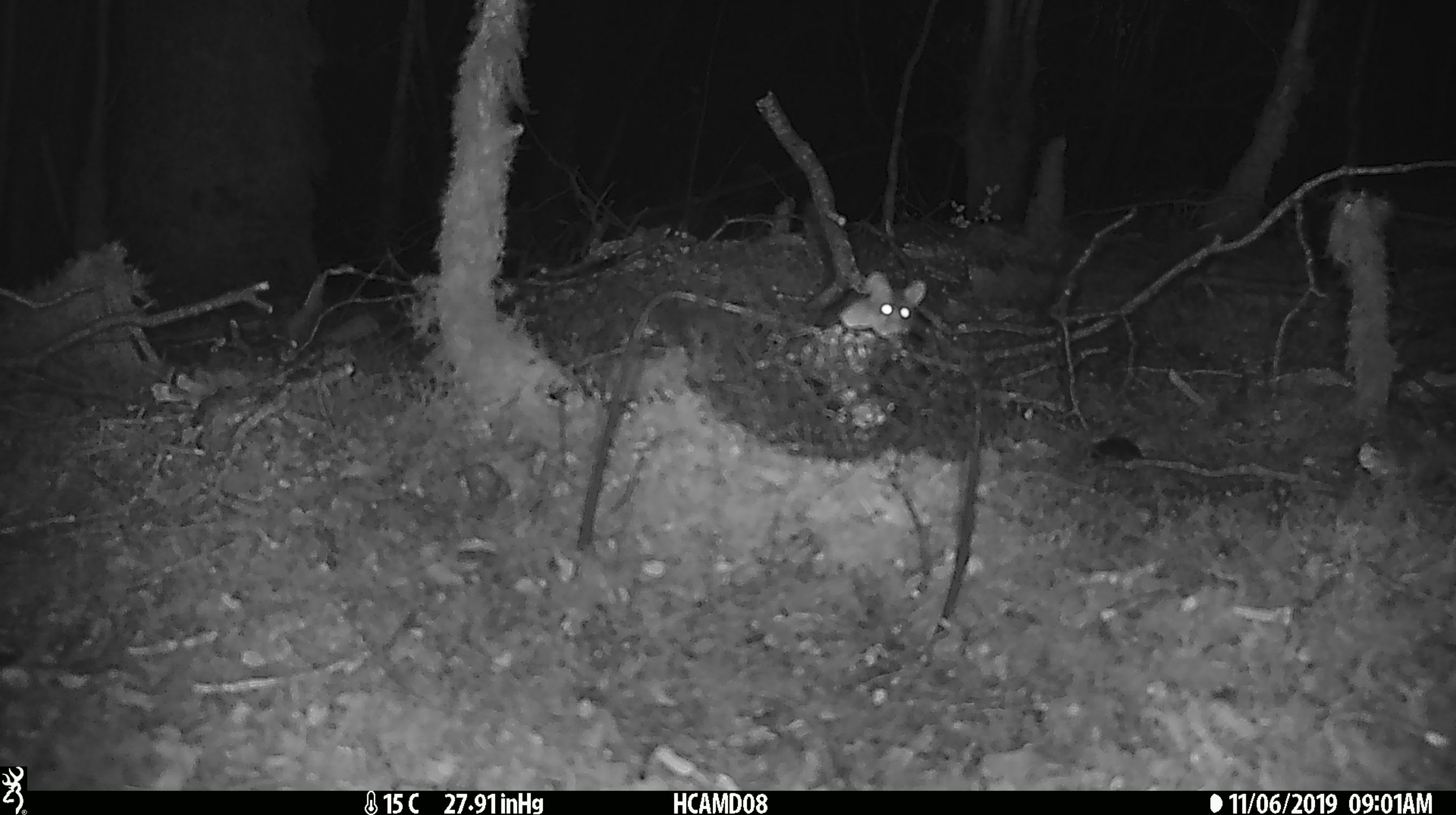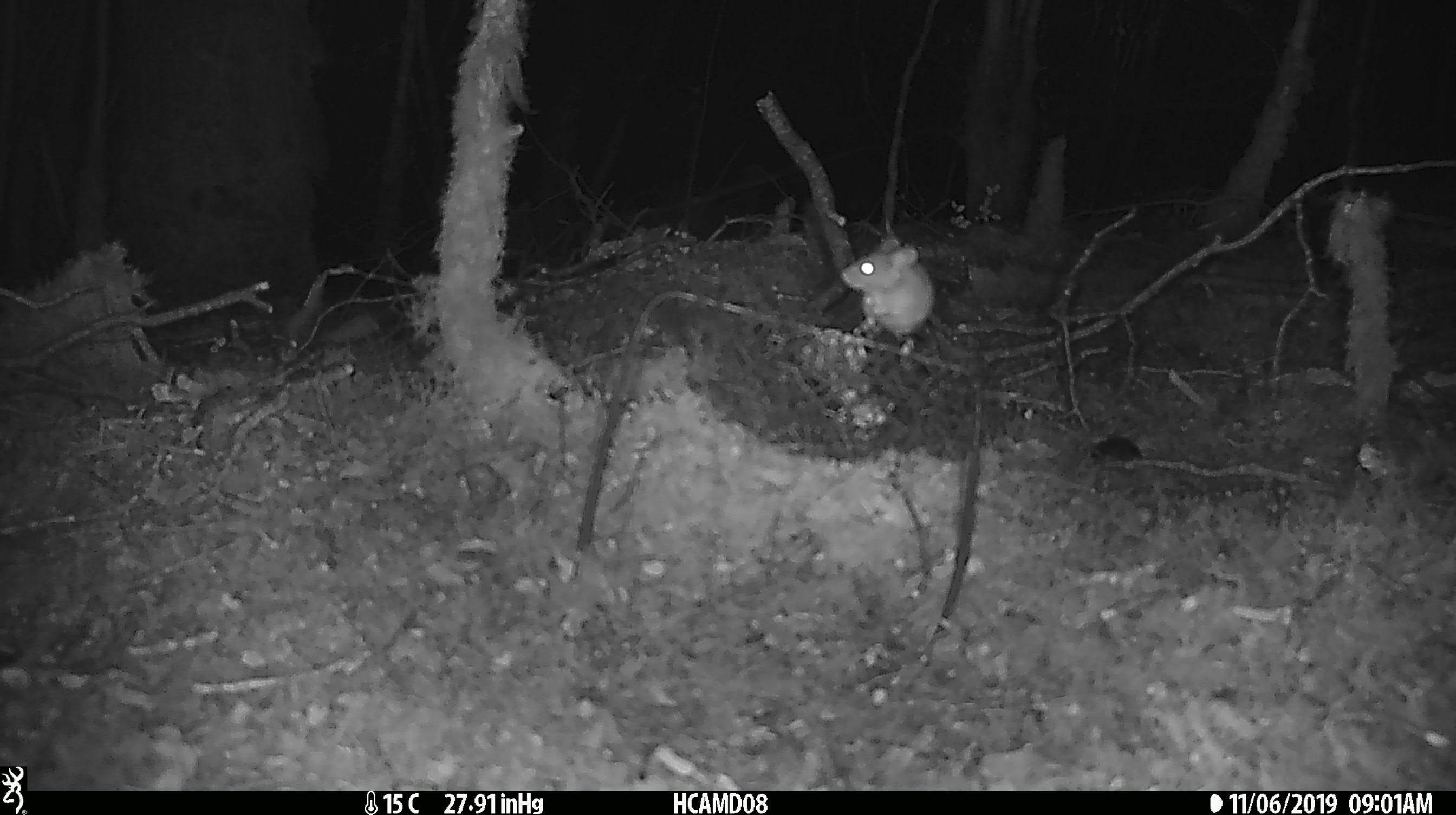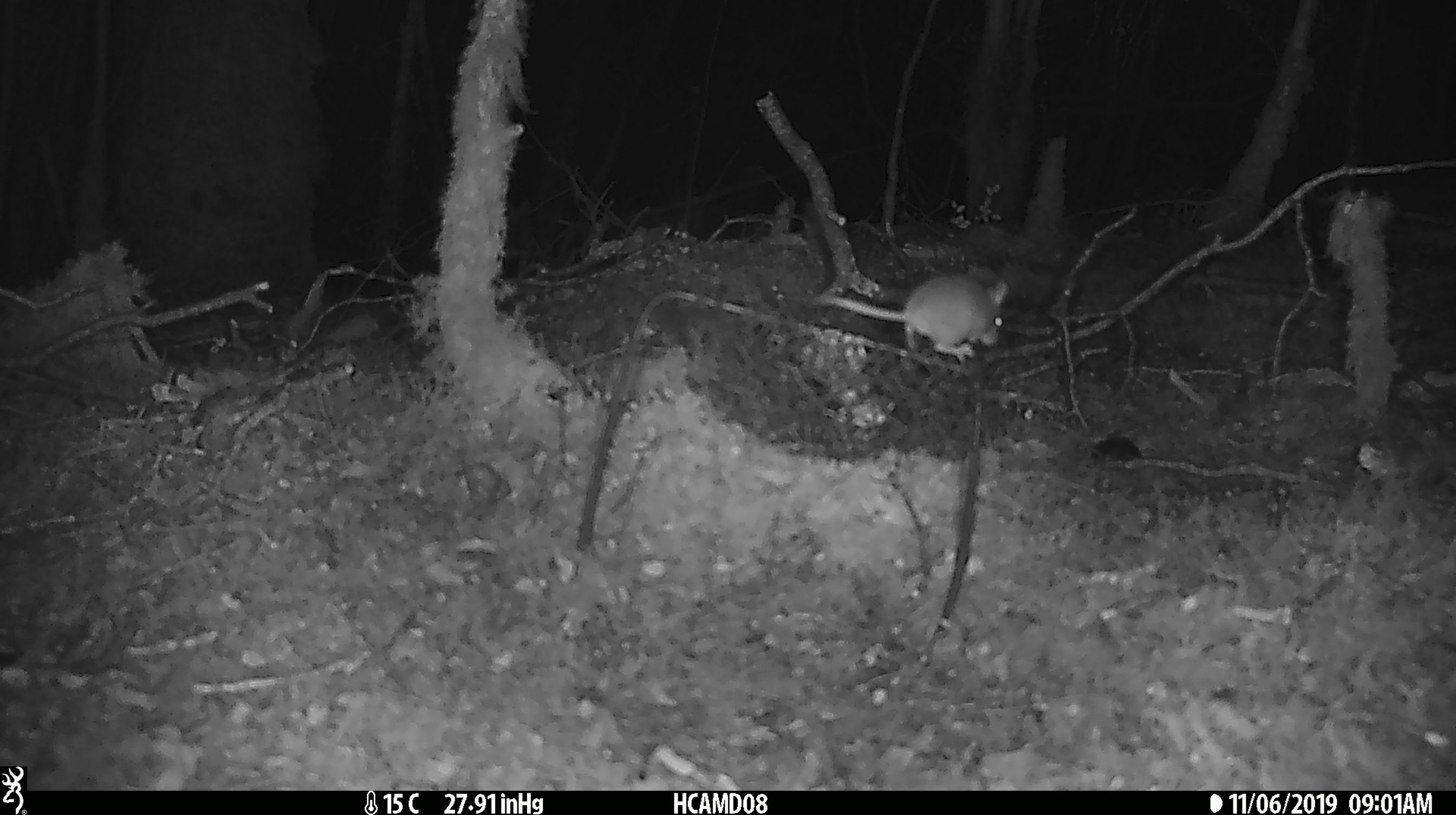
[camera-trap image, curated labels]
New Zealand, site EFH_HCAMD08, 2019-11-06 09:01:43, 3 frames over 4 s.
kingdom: Animalia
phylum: Chordata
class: Mammalia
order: Rodentia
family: Muridae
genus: Mus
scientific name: Mus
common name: mouse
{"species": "mouse (Mus)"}